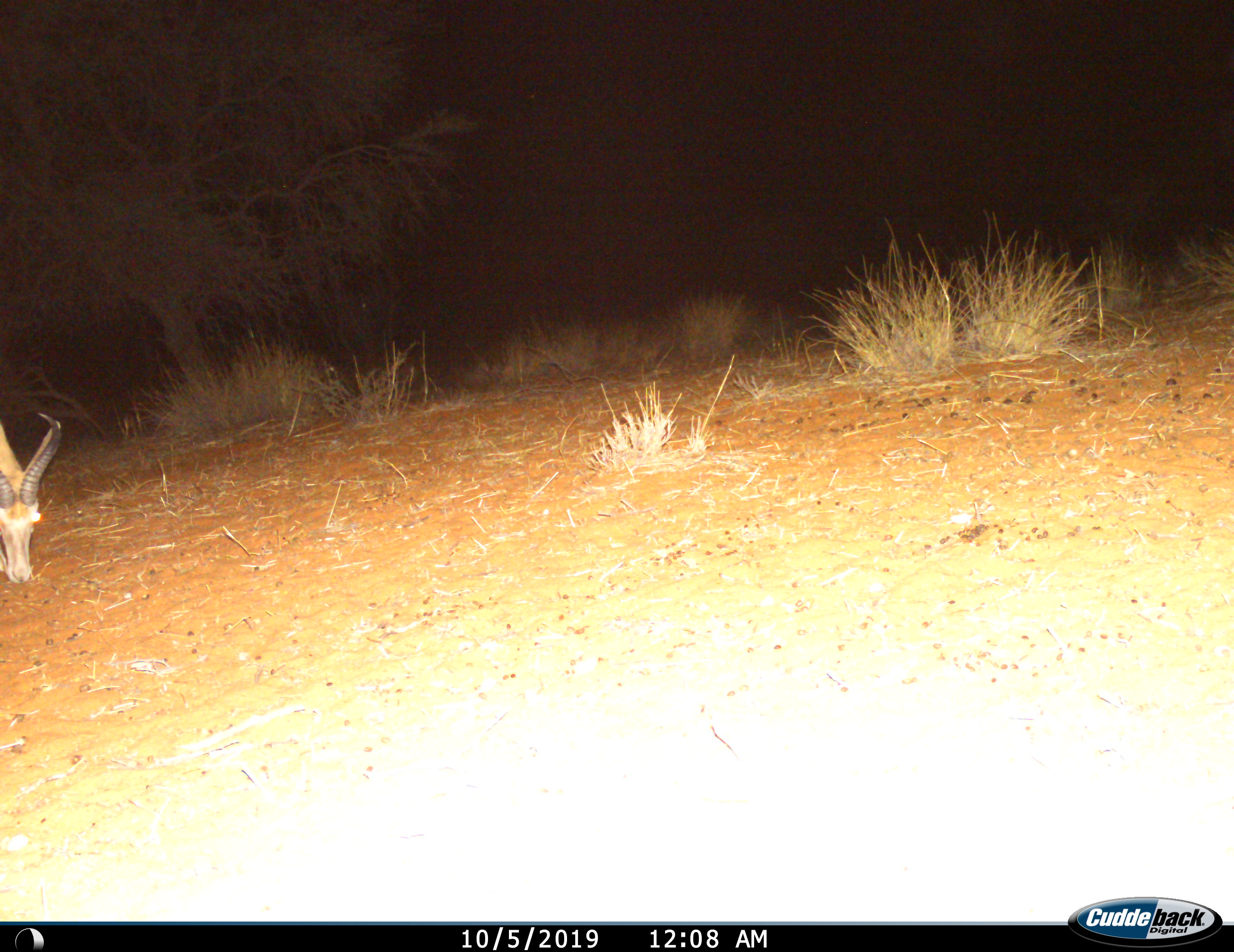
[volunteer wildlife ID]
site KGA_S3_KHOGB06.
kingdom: Animalia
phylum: Chordata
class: Mammalia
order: Artiodactyla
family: Bovidae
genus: Antidorcas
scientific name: Antidorcas marsupialis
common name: springbok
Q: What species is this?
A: Springbok (Antidorcas marsupialis).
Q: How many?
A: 1.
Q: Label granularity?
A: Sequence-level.